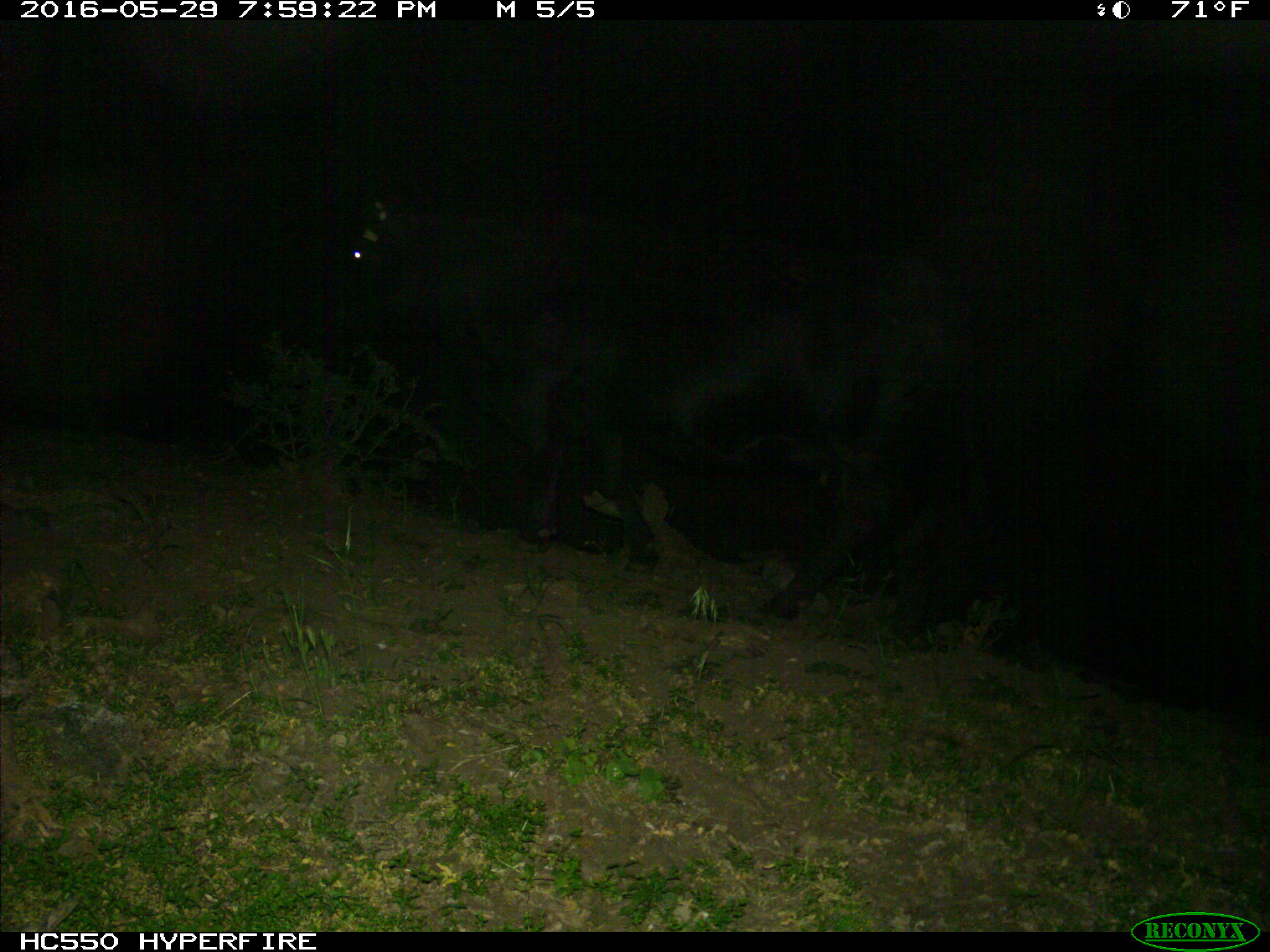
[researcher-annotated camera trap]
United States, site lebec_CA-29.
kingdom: Animalia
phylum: Chordata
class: Mammalia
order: Artiodactyla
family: Bovidae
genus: Bos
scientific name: Bos taurus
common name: domestic cow